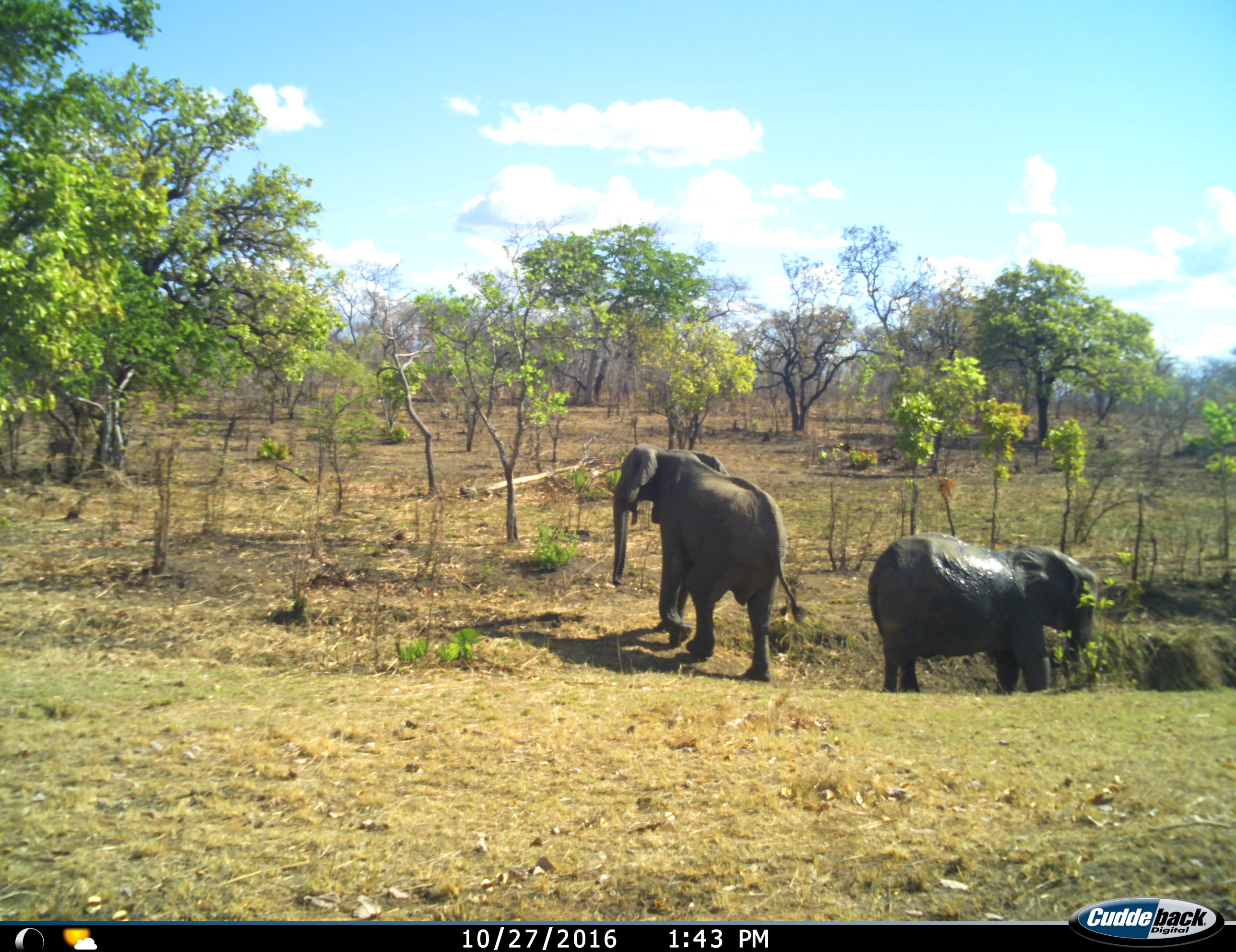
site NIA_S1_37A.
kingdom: Animalia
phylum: Chordata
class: Mammalia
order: Proboscidea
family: Elephantidae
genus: Loxodonta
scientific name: Loxodonta africana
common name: african bush elephant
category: elephant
Elephant (african bush elephant) (Loxodonta africana), count 2. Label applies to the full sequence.